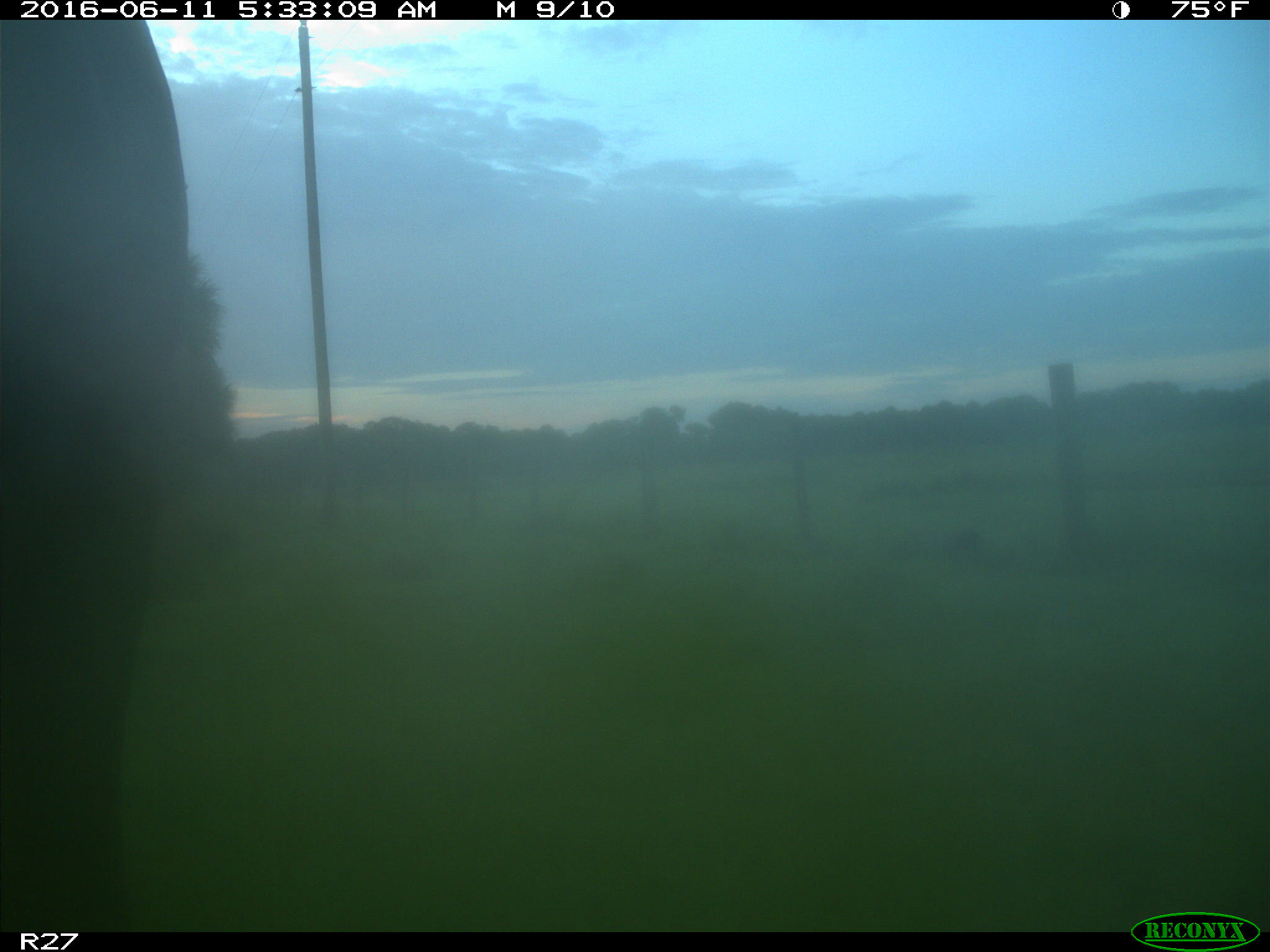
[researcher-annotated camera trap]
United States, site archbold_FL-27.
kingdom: Animalia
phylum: Chordata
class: Mammalia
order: Artiodactyla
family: Bovidae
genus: Bos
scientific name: Bos taurus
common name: domestic cow